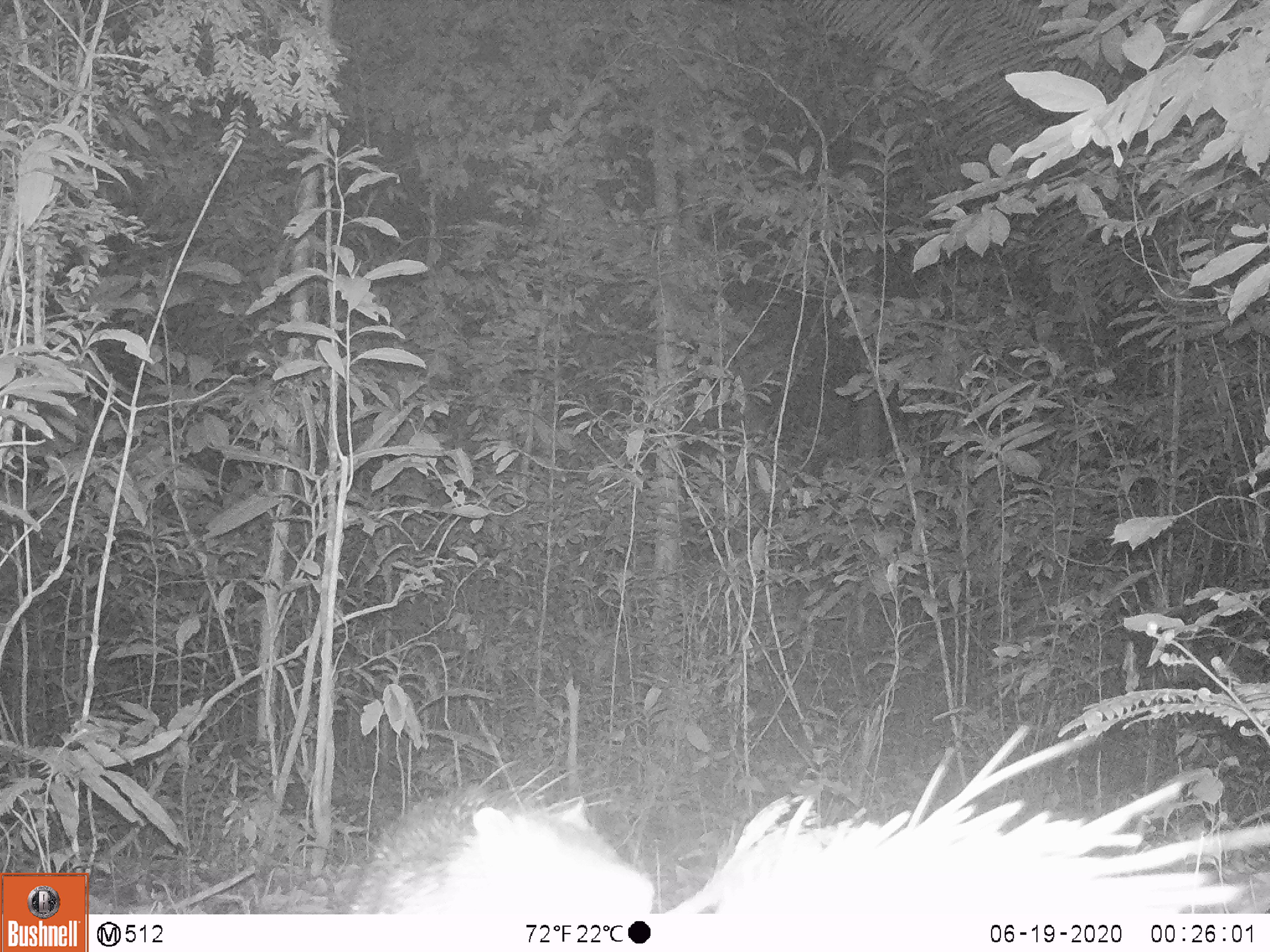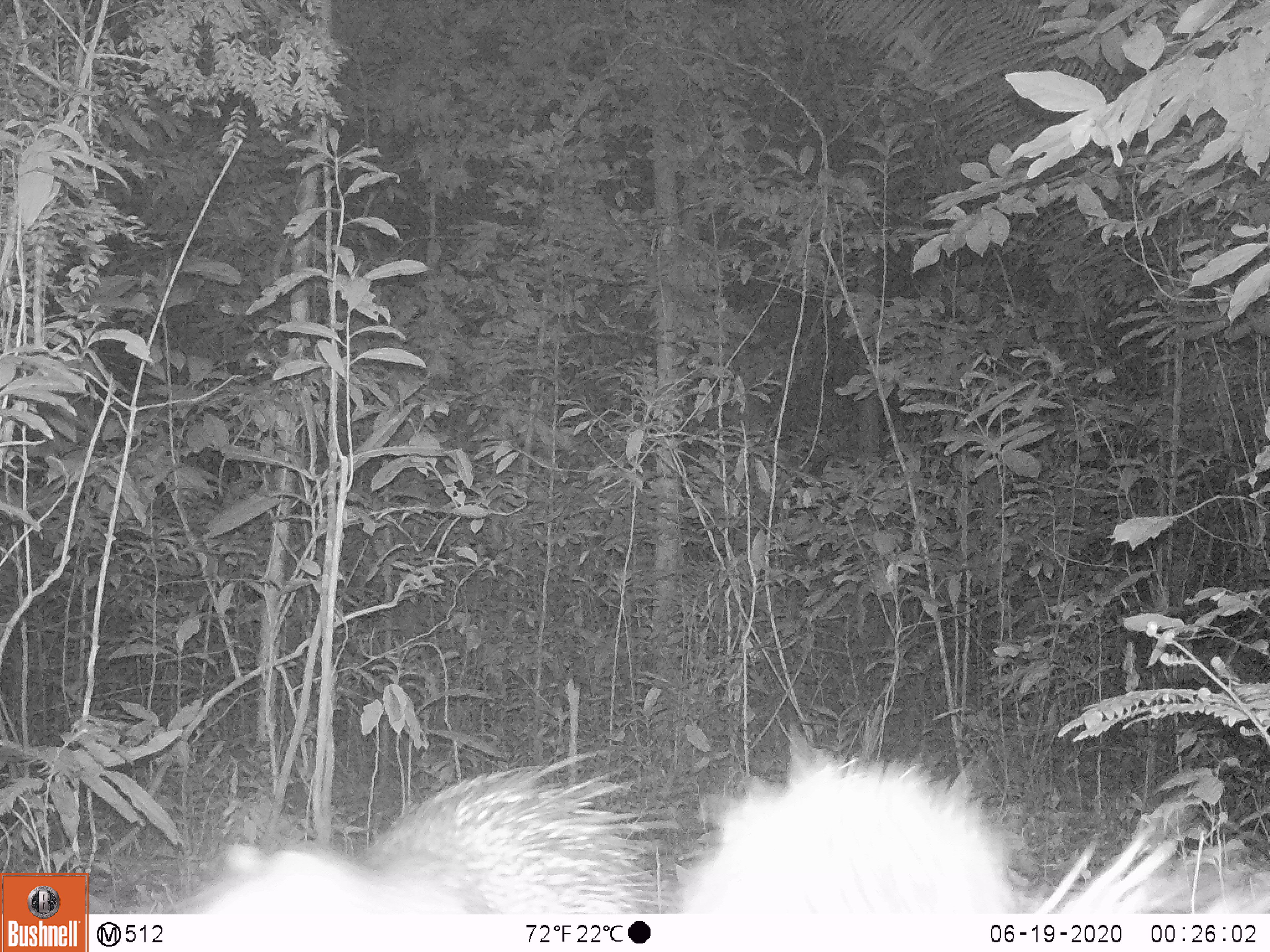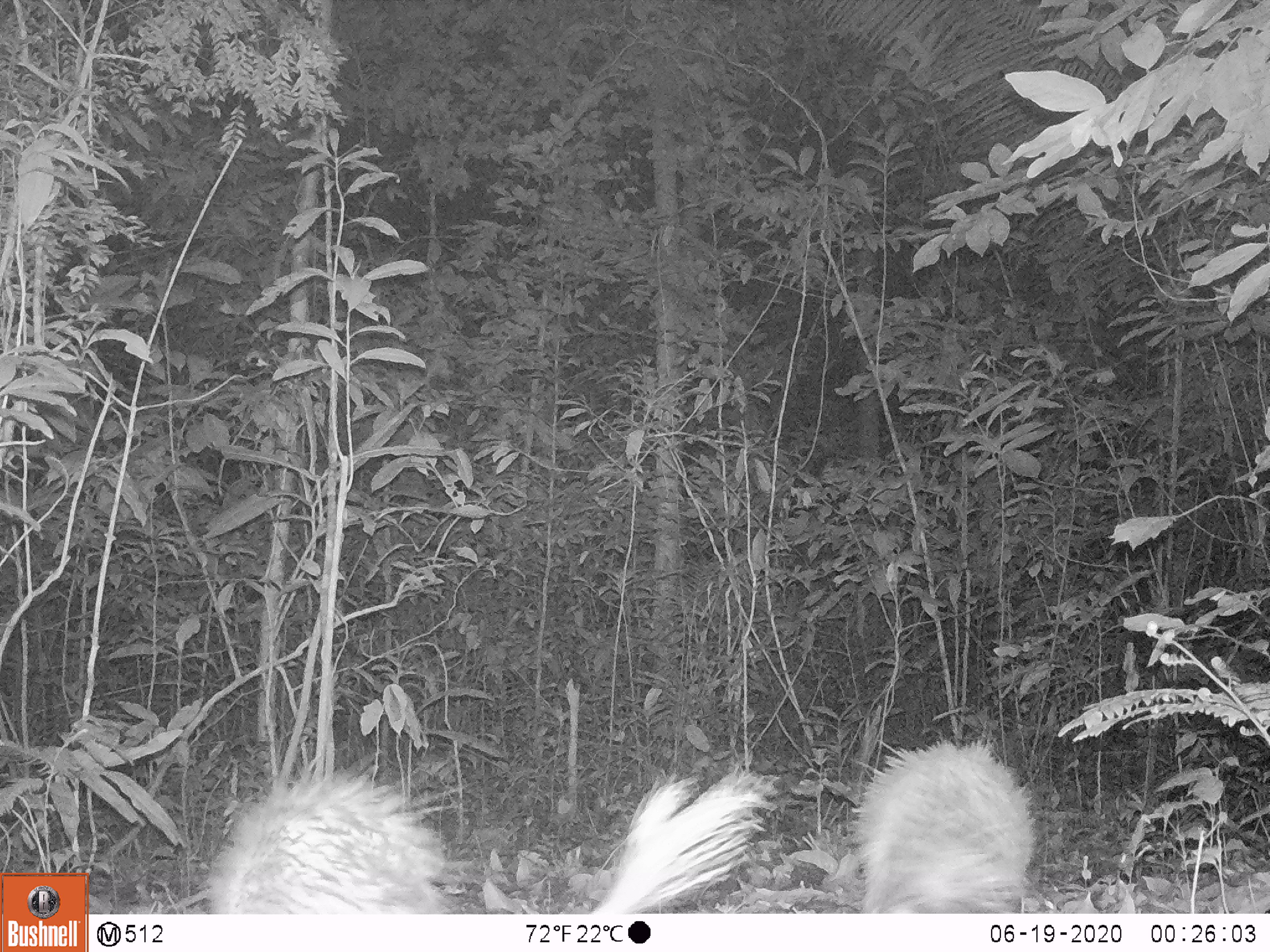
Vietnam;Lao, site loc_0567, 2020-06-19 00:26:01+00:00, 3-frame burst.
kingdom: Animalia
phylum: Chordata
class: Mammalia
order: Rodentia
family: Hystricidae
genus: Hystrix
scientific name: Hystrix brachyura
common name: malayan porcupine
Malayan porcupine (Hystrix brachyura). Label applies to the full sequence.